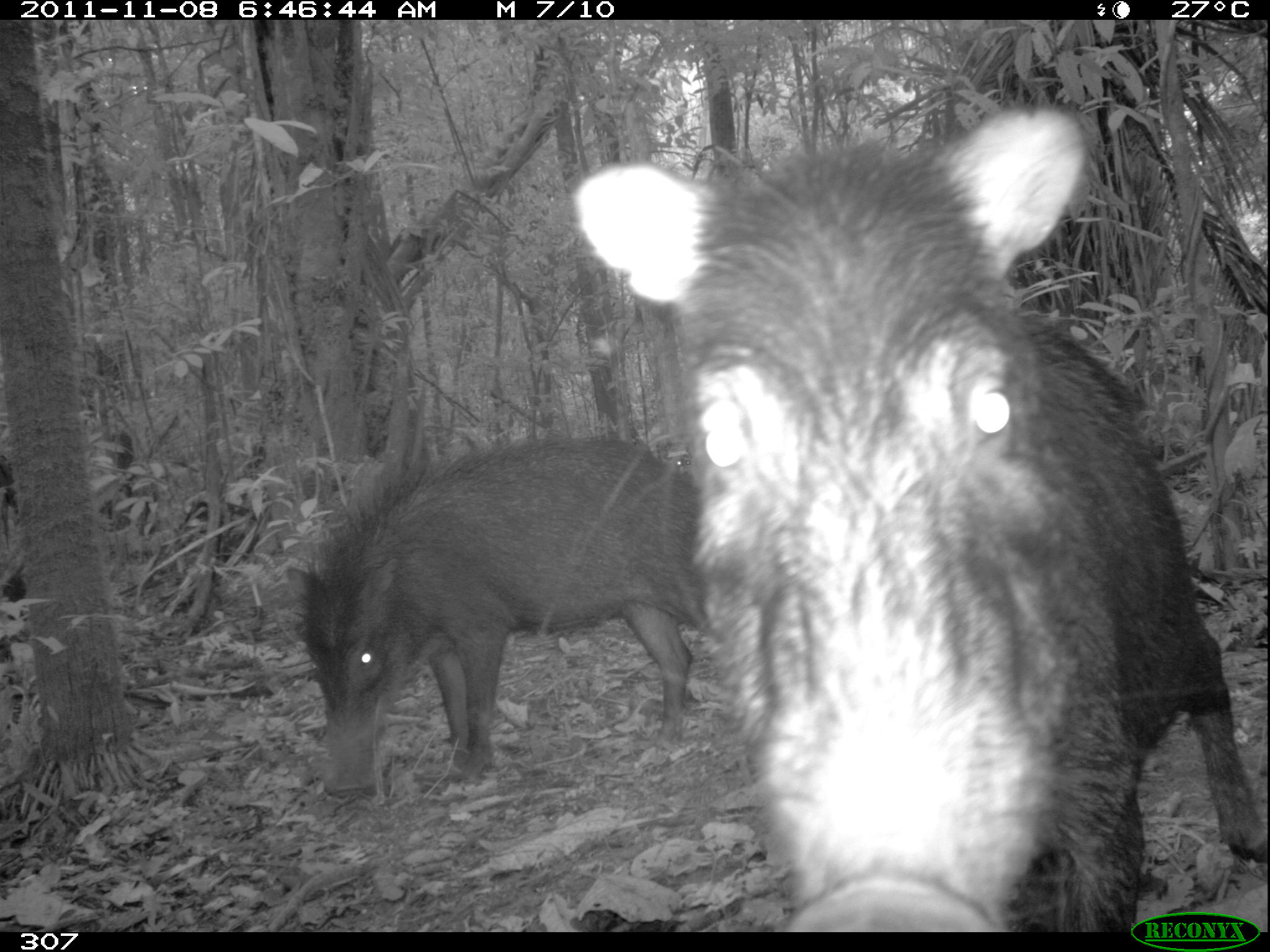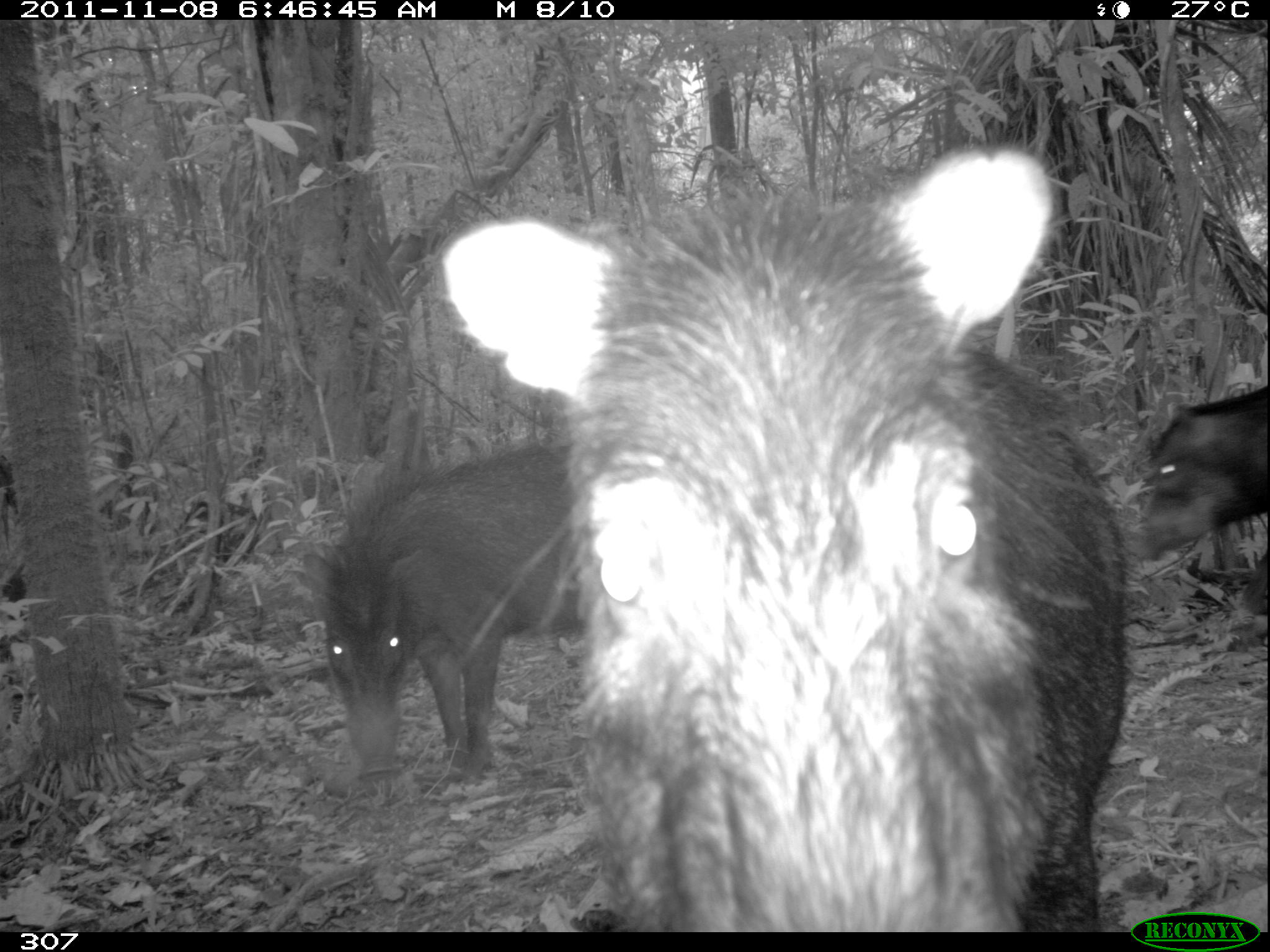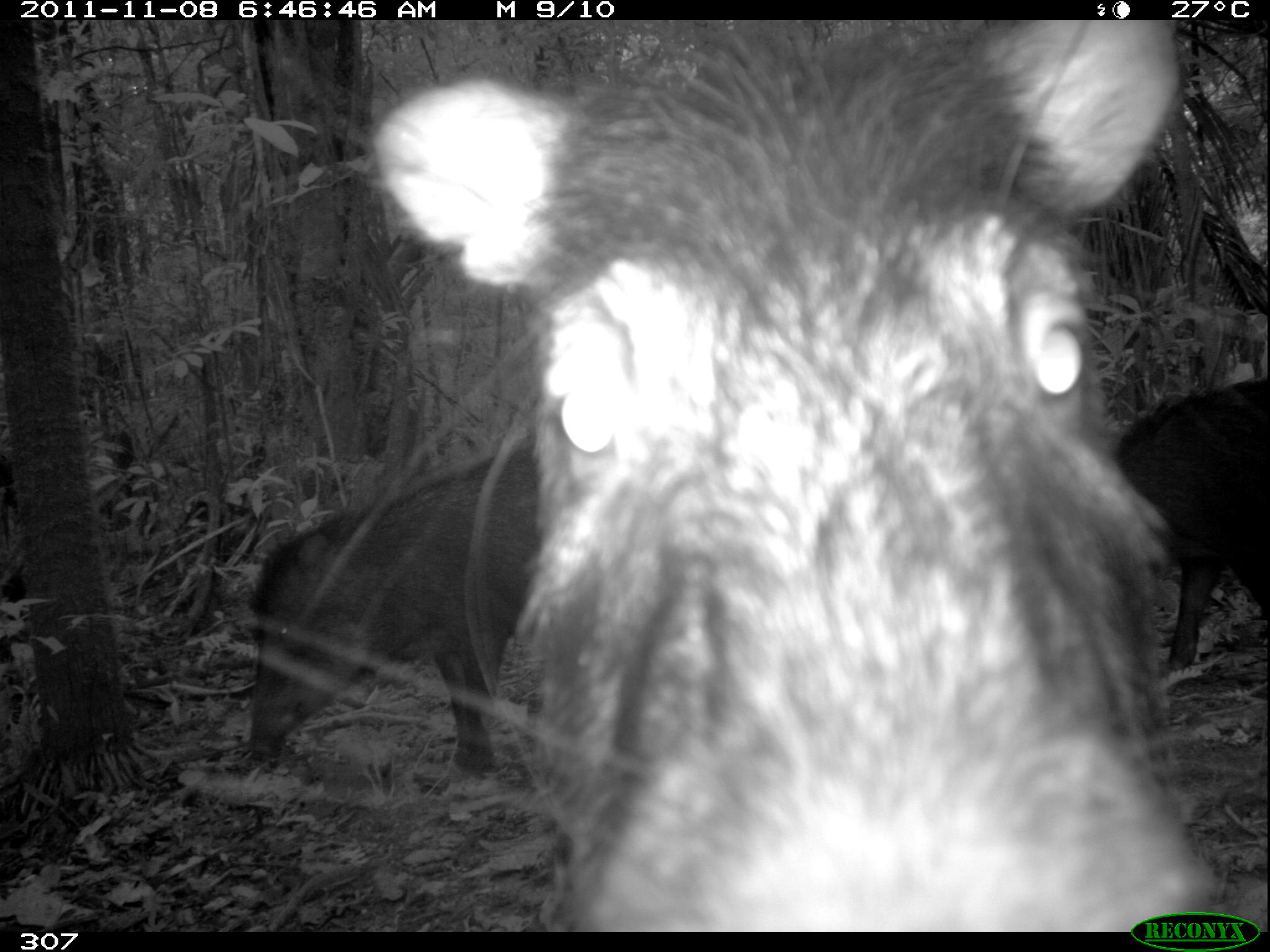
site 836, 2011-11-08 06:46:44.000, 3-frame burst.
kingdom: Animalia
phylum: Chordata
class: Mammalia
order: Artiodactyla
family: Tayassuidae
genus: Tayassu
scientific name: Tayassu pecari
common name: white-lipped peccary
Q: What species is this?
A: Tayassu pecari (white-lipped peccary).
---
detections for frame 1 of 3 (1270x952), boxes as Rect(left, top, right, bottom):
tayassu pecari: Rect(574, 108, 1267, 932); Rect(283, 432, 704, 797)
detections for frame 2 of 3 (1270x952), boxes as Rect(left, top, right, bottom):
tayassu pecari: Rect(442, 145, 1129, 932); Rect(301, 441, 586, 773); Rect(1132, 384, 1269, 628)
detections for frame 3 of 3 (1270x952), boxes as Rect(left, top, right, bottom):
tayassu pecari: Rect(372, 20, 1207, 934); Rect(243, 430, 541, 775); Rect(1112, 370, 1268, 673)